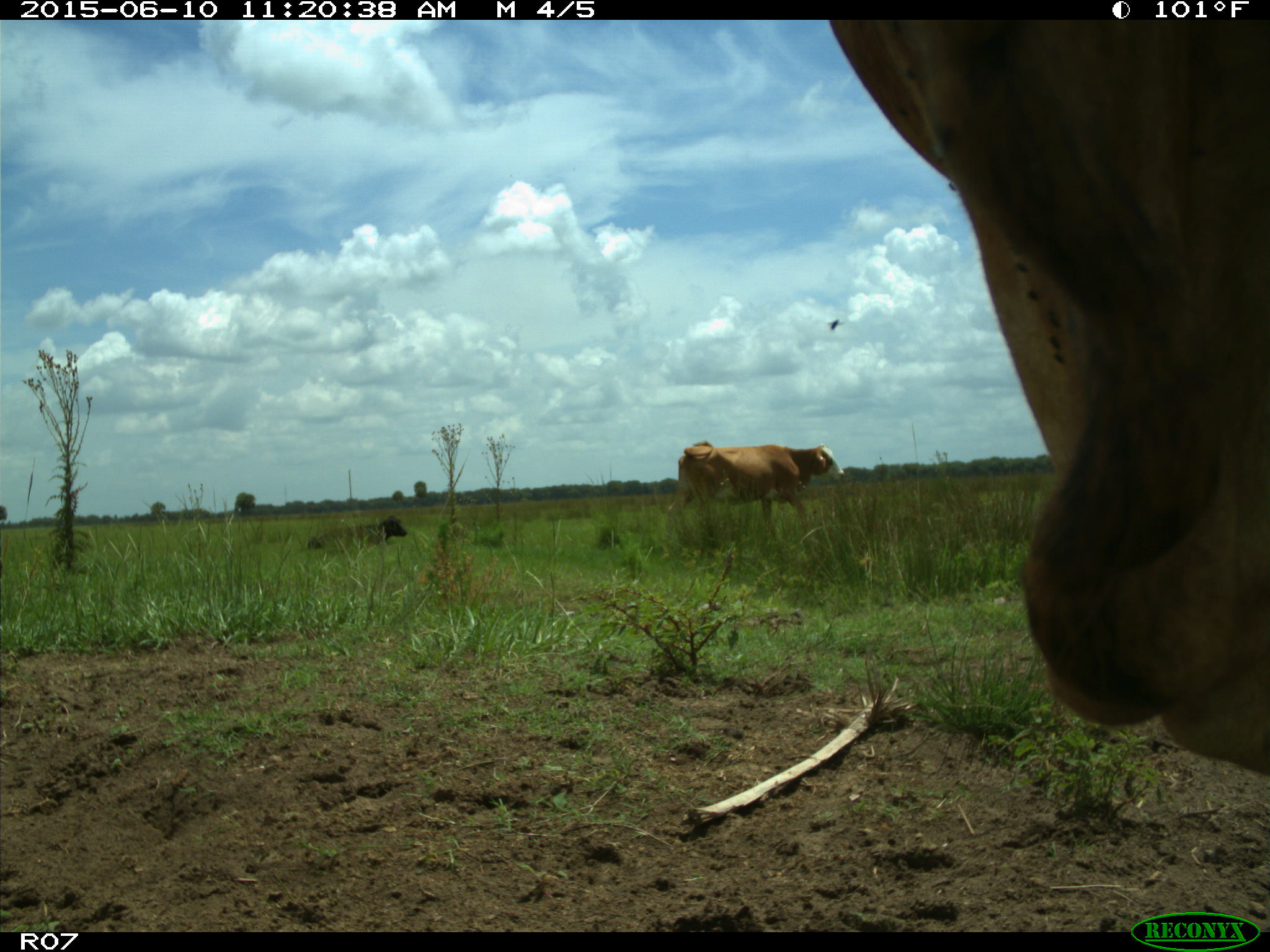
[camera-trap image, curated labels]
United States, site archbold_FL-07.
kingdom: Animalia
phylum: Chordata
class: Mammalia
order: Artiodactyla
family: Bovidae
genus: Bos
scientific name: Bos taurus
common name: domestic cow